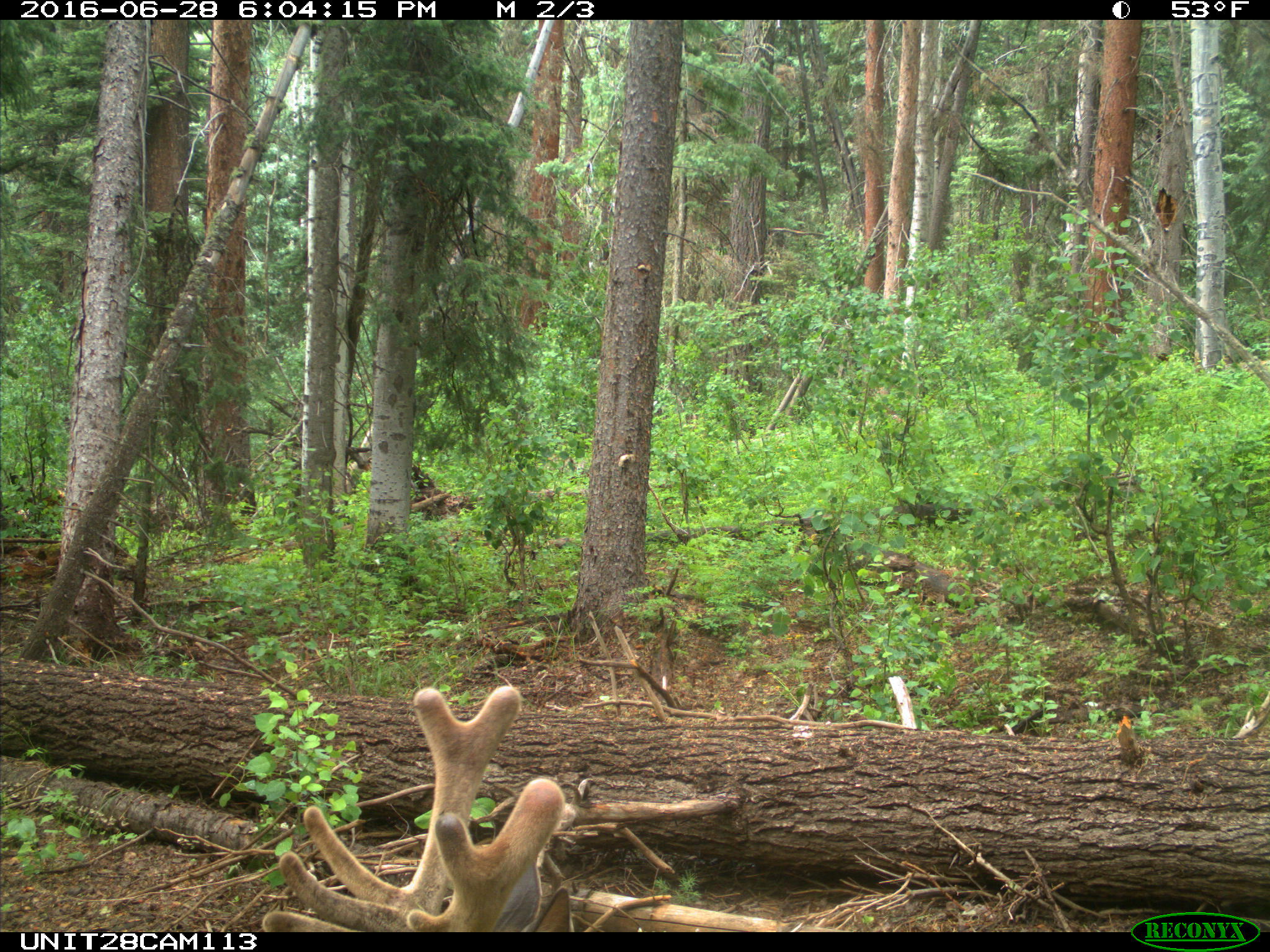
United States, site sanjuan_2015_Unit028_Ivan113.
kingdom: Animalia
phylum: Chordata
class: Mammalia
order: Artiodactyla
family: Cervidae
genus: Cervus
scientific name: Cervus elaphus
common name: red deer